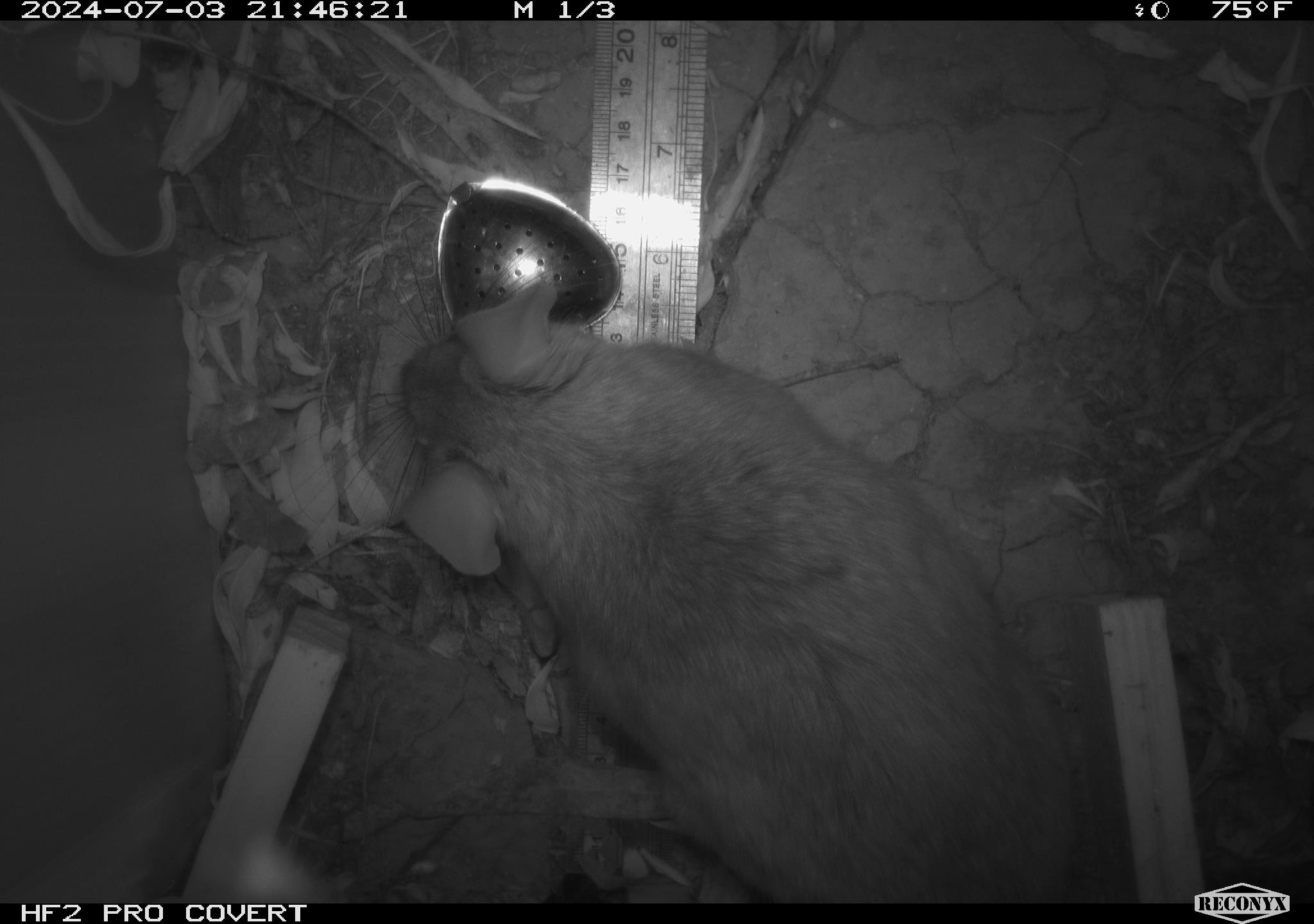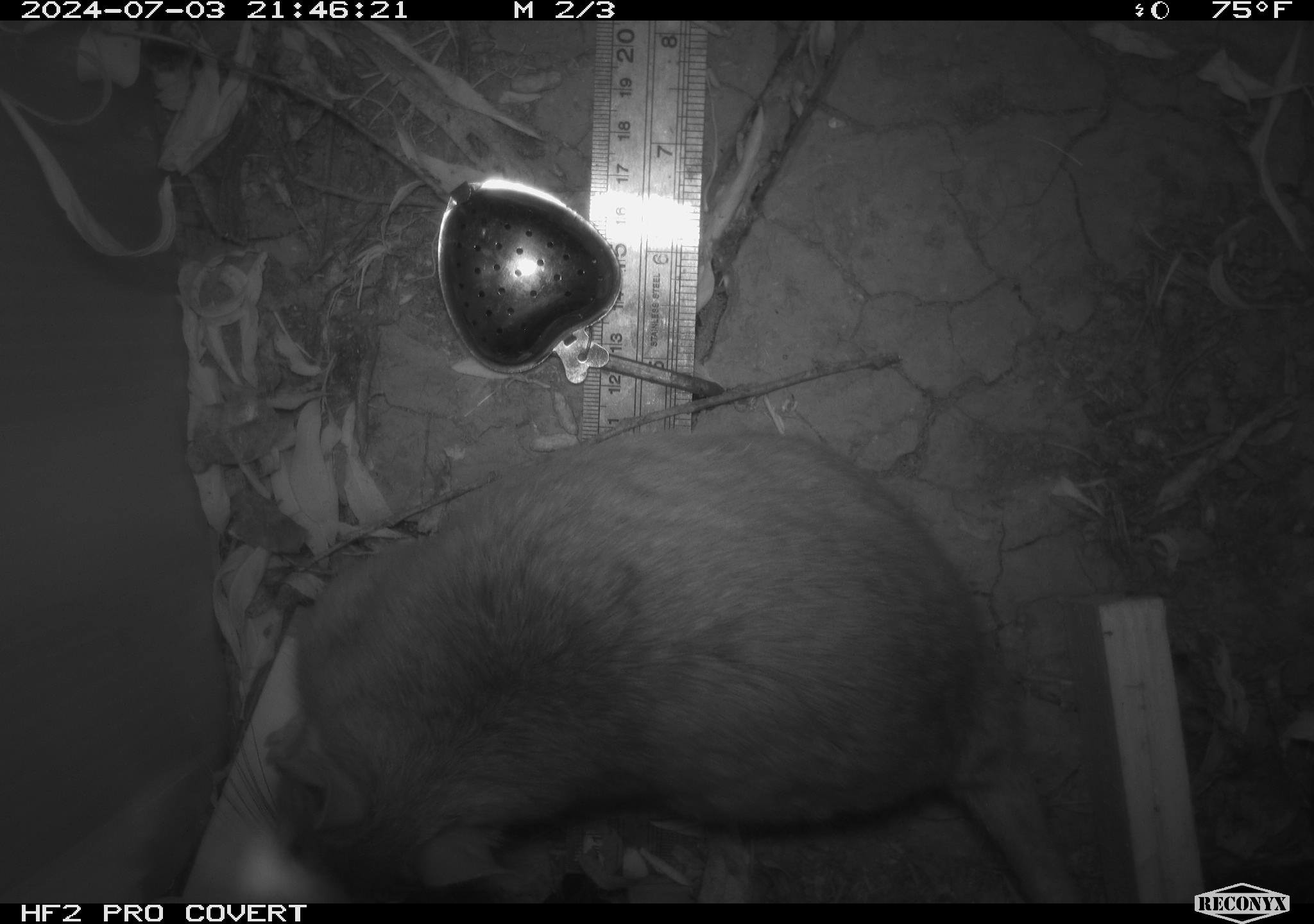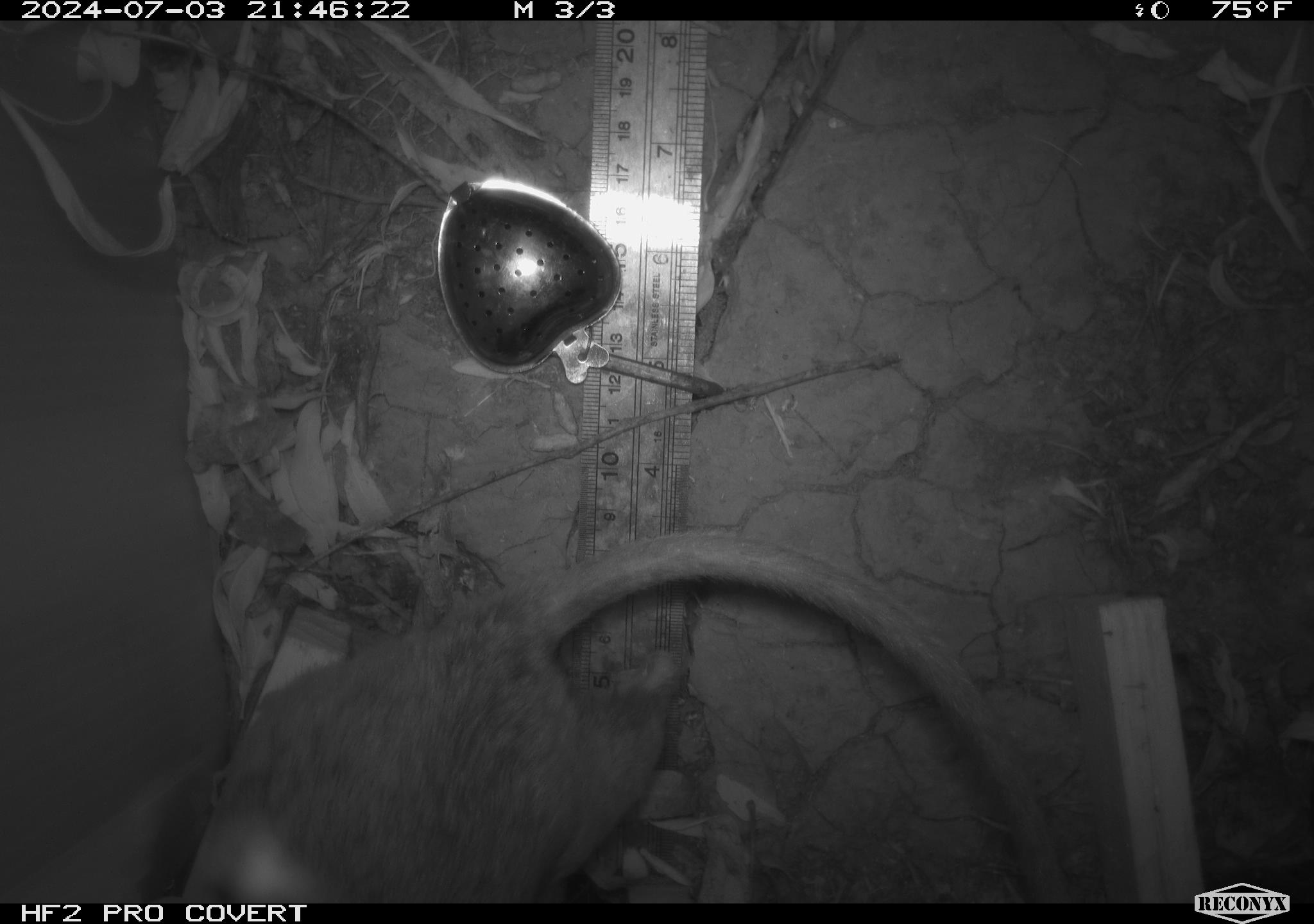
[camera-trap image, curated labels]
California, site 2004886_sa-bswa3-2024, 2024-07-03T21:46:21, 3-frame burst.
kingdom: Animalia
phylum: Chordata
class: Mammalia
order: Rodentia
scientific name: Rodentia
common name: woodrat or rat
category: woodrat or rat species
Woodrat or rat species (woodrat or rat) (Rodentia).